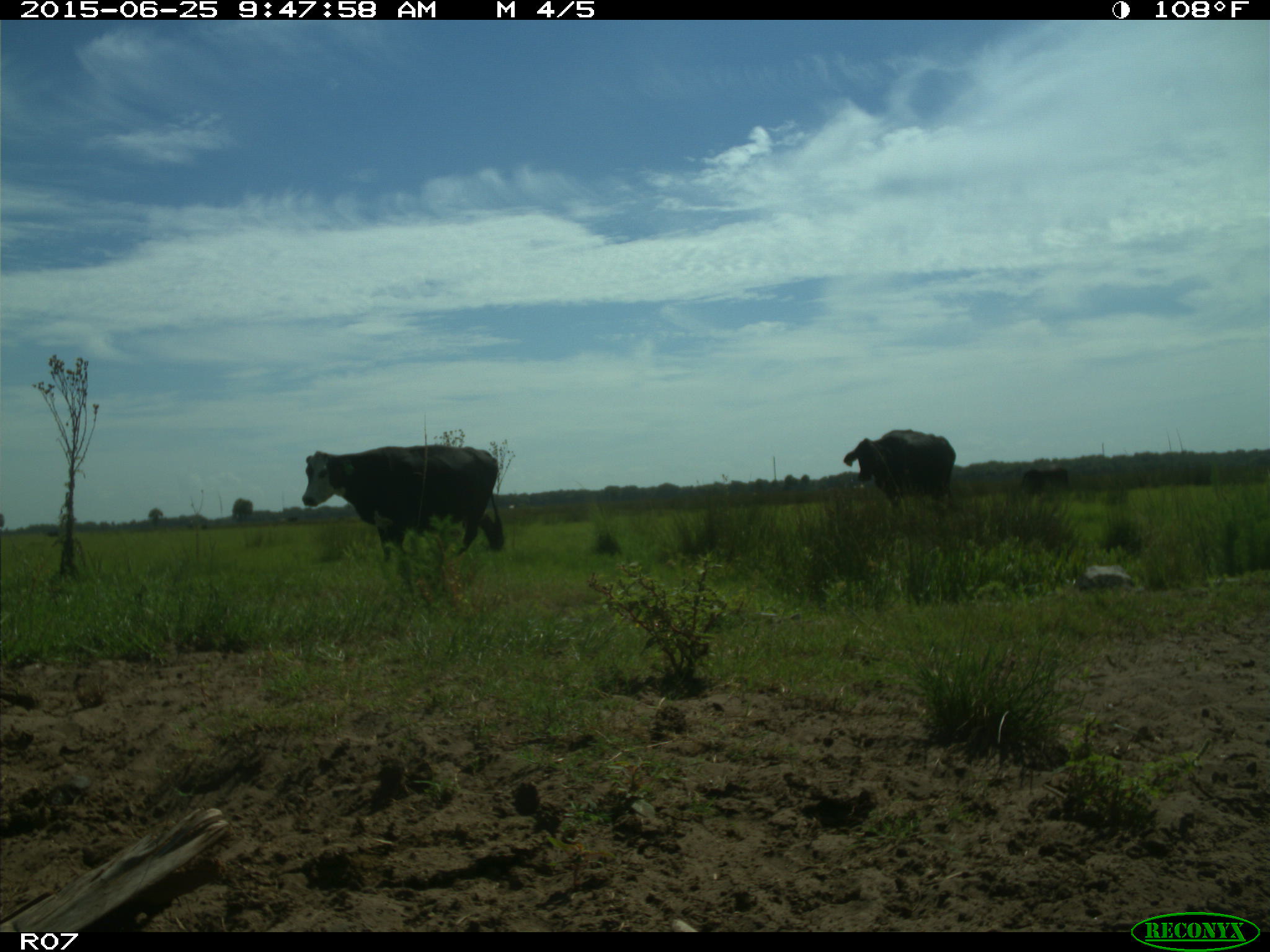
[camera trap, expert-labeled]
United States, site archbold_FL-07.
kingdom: Animalia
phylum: Chordata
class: Mammalia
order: Artiodactyla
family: Bovidae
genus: Bos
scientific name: Bos taurus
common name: domestic cow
Bos taurus (domestic cow).